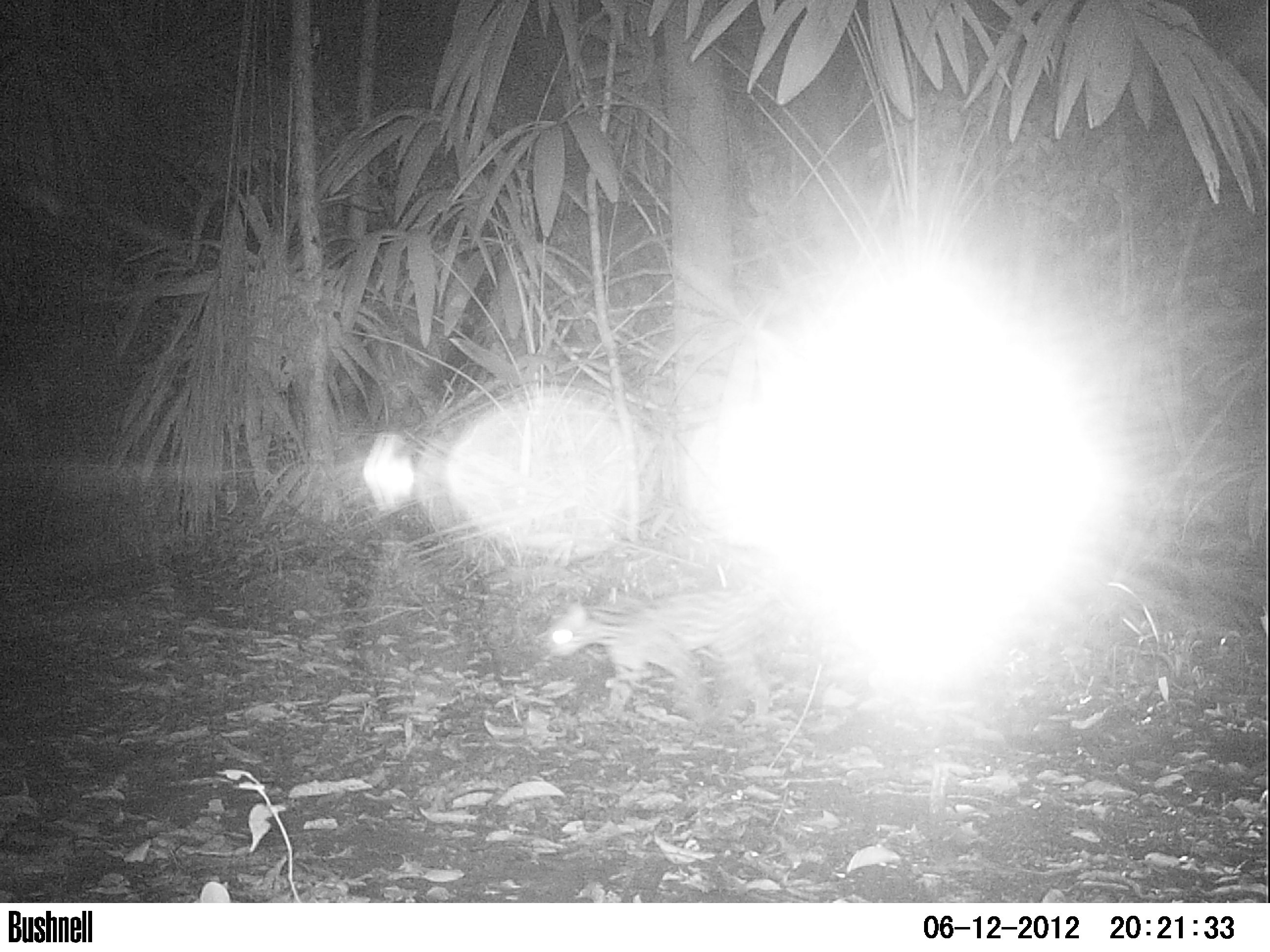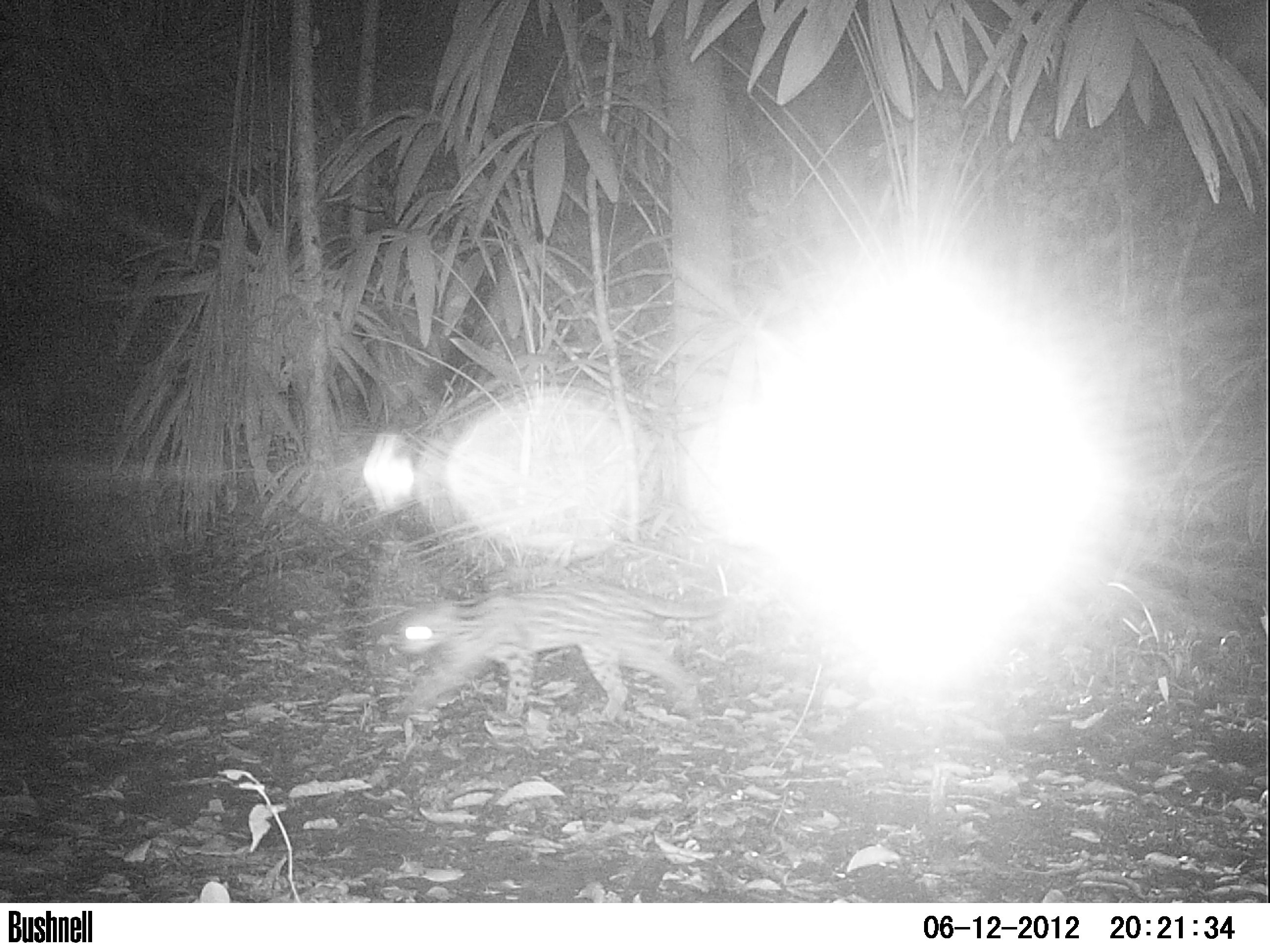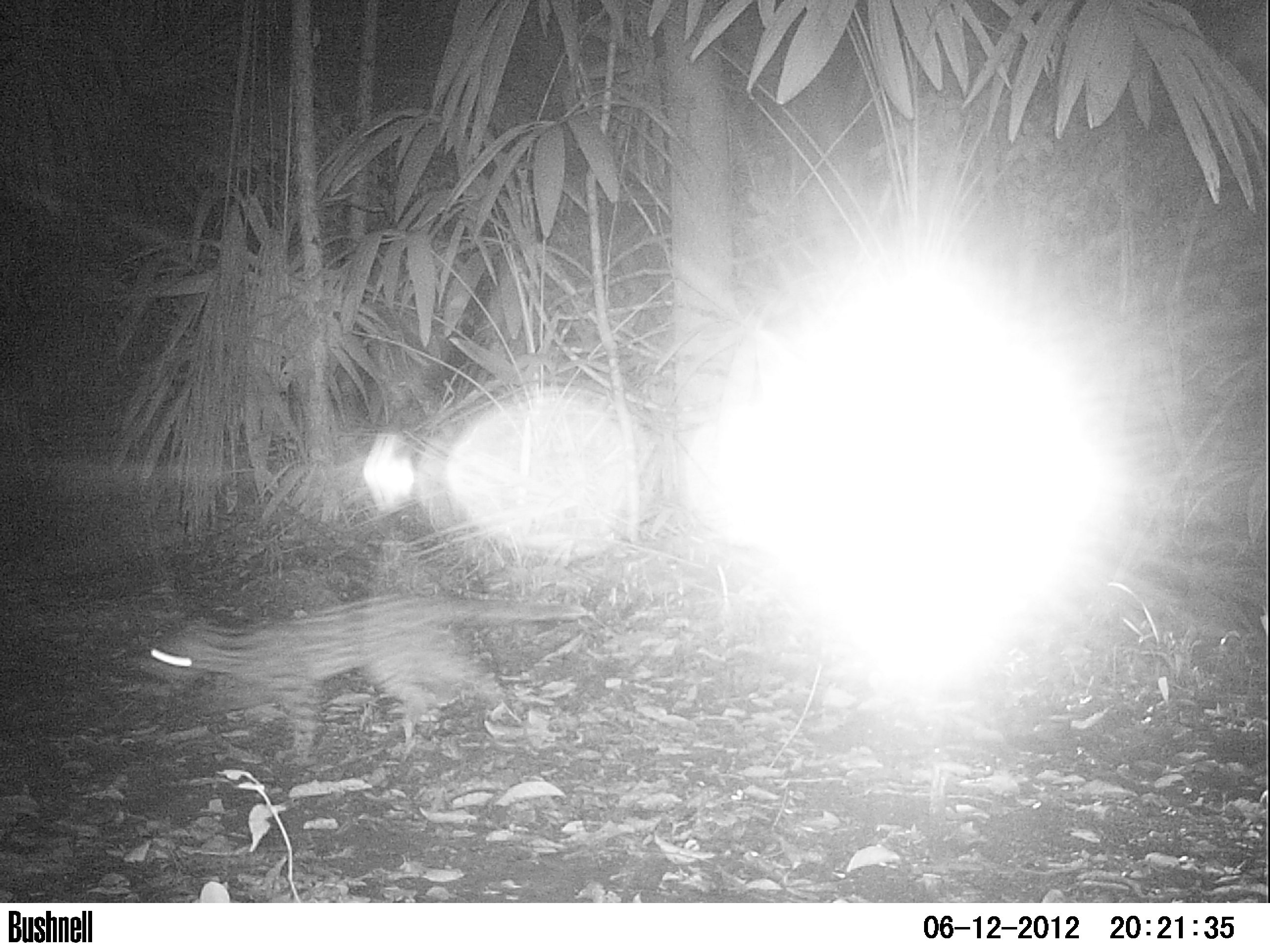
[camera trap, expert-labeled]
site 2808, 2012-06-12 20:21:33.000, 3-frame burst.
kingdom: Animalia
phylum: Chordata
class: Mammalia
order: Carnivora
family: Felidae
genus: Leopardus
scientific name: Leopardus pardalis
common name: ocelot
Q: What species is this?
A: Leopardus pardalis (ocelot).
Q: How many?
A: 1.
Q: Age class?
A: Adult.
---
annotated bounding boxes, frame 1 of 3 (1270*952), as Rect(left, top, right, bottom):
leopardus pardalis: Rect(539, 579, 788, 733)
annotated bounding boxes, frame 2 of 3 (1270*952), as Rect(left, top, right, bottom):
leopardus pardalis: Rect(396, 579, 732, 719)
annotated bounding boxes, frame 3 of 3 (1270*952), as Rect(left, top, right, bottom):
leopardus pardalis: Rect(139, 590, 584, 759)